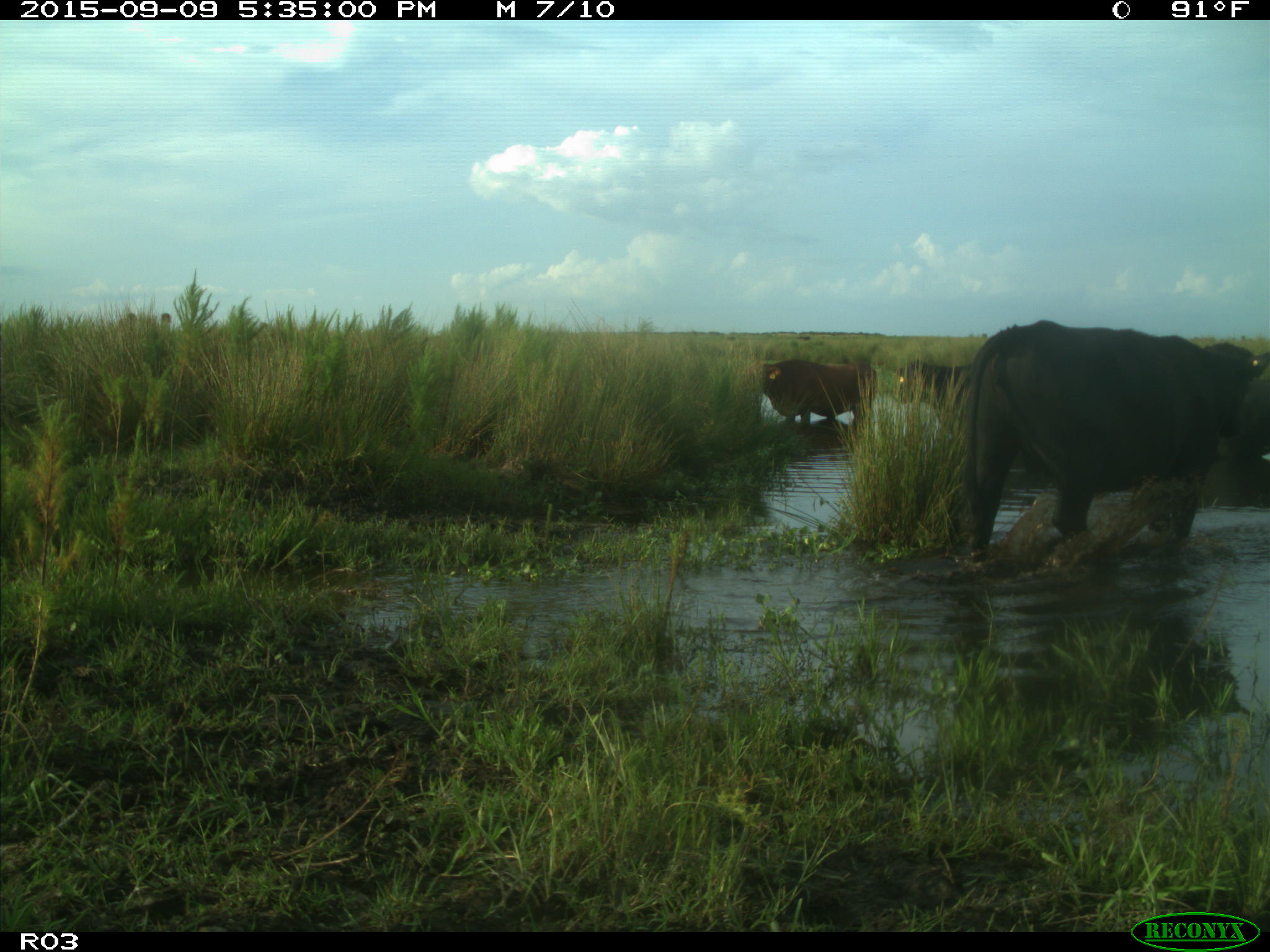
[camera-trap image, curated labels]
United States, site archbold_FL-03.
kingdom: Animalia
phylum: Chordata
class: Mammalia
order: Artiodactyla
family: Bovidae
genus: Bos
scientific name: Bos taurus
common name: domestic cow